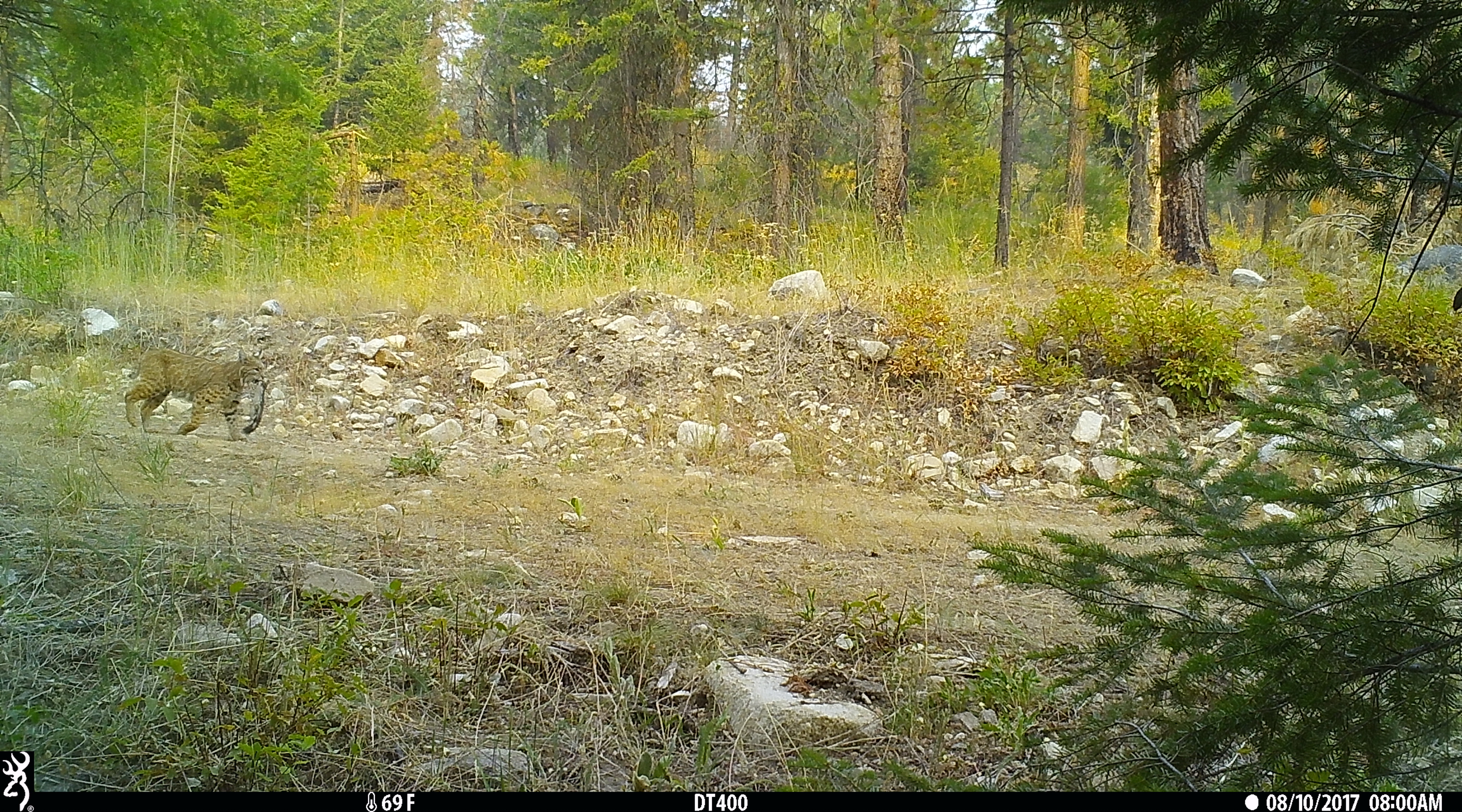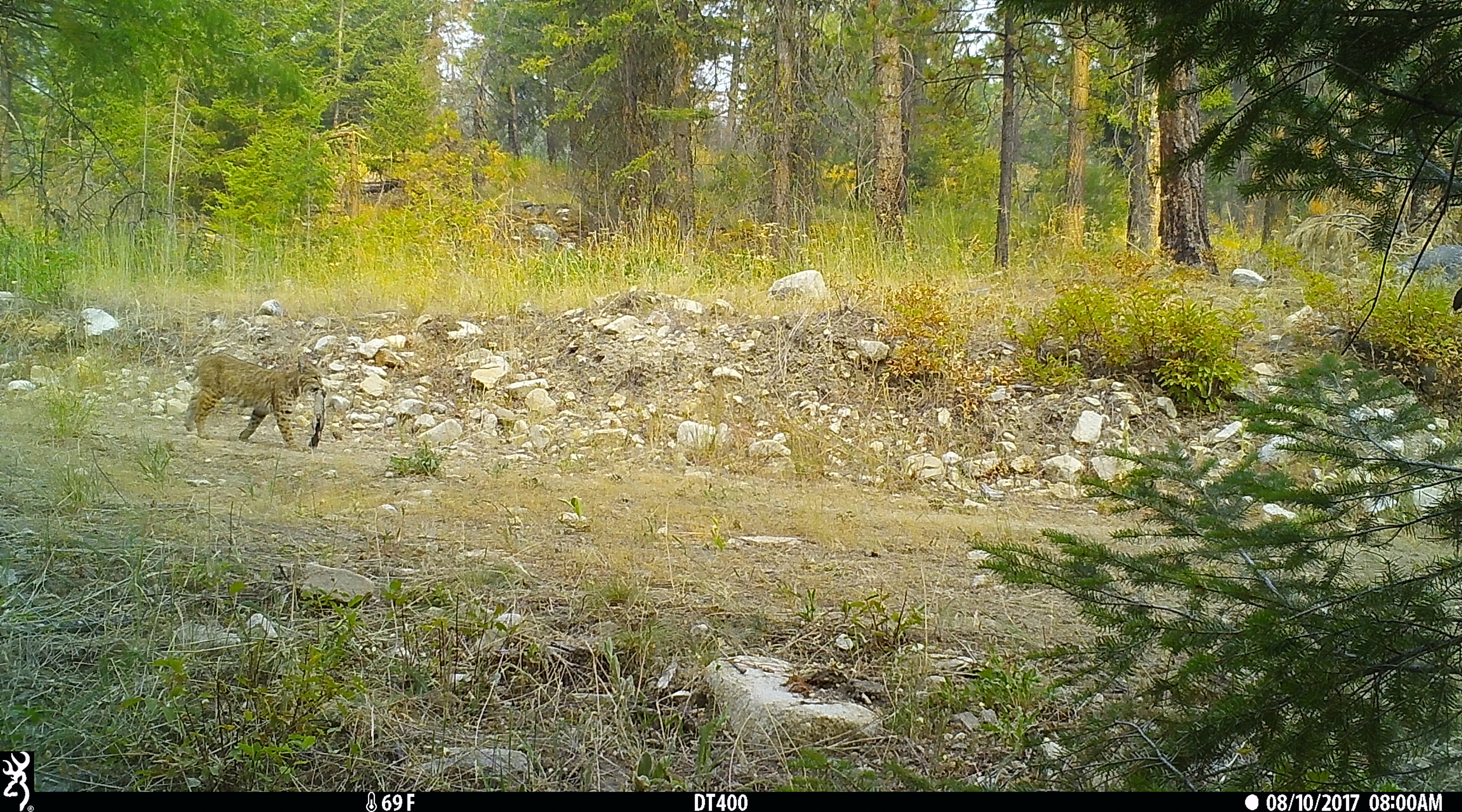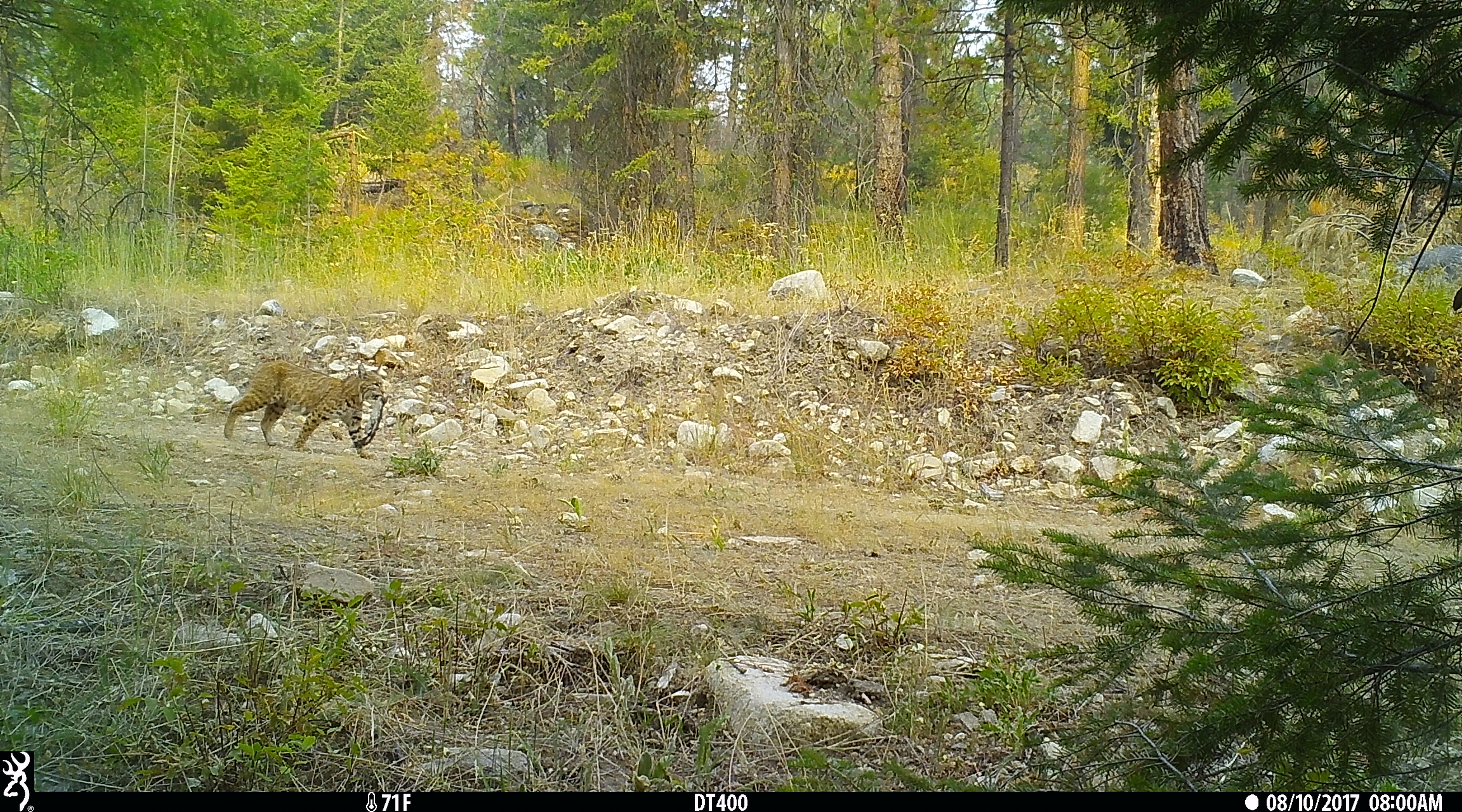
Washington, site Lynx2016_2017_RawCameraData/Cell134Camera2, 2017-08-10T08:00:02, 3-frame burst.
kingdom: Animalia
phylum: Chordata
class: Mammalia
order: Carnivora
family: Felidae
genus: Lynx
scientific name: Lynx rufus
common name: bobcat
Lynx rufus (bobcat). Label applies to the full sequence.